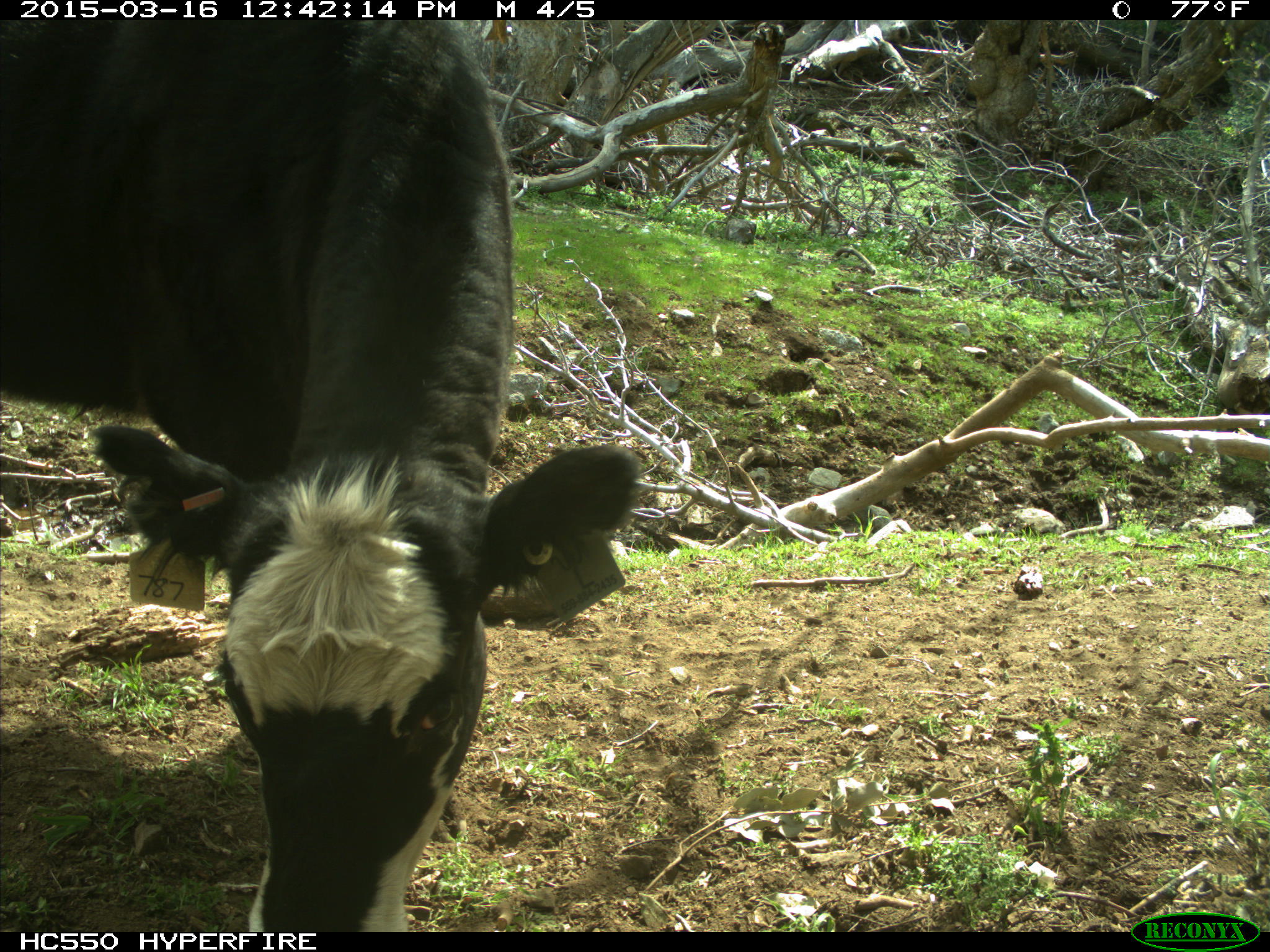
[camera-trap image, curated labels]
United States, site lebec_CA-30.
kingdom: Animalia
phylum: Chordata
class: Mammalia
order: Artiodactyla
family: Bovidae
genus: Bos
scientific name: Bos taurus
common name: domestic cow